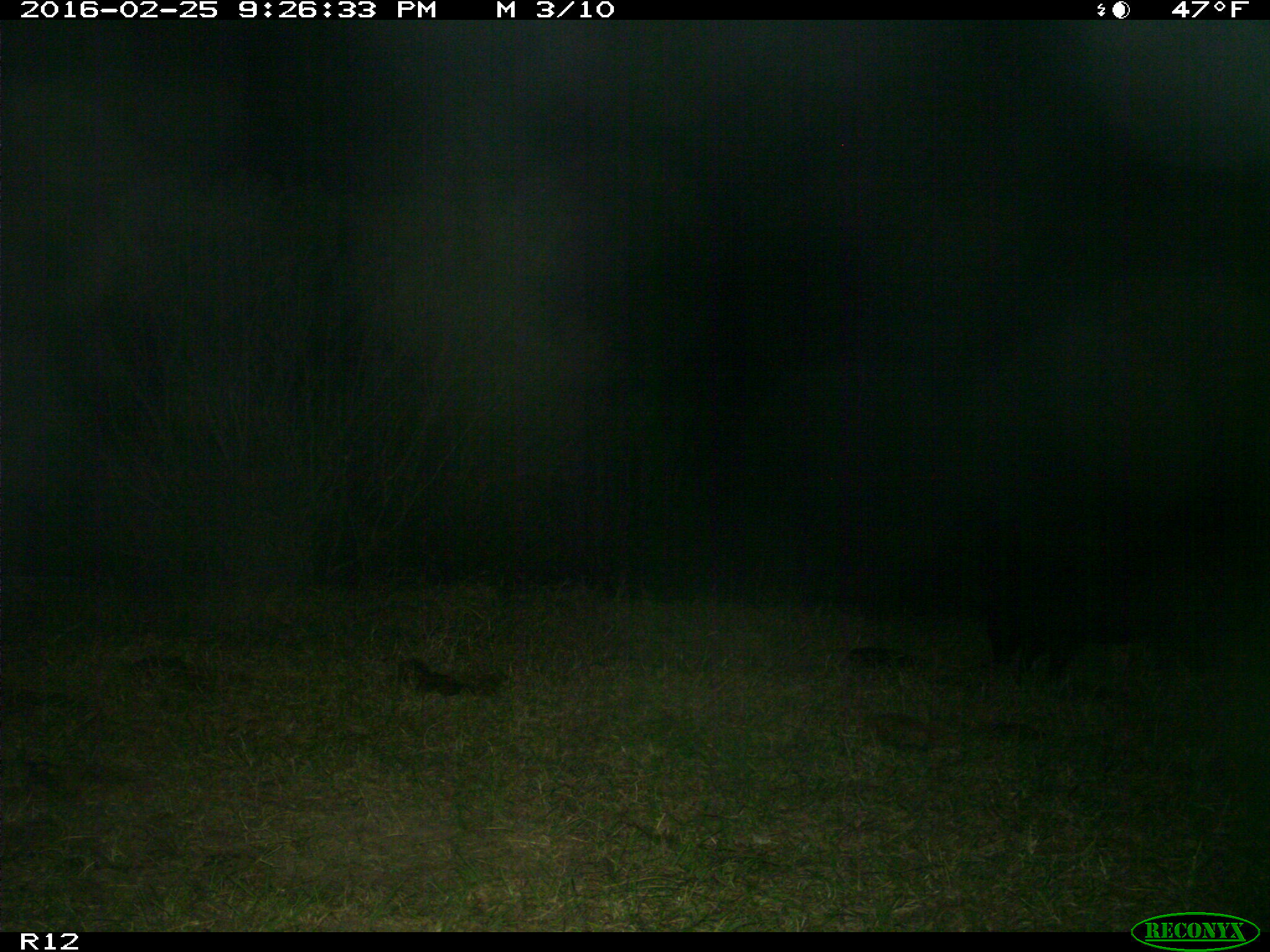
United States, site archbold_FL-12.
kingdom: Animalia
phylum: Chordata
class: Mammalia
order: Artiodactyla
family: Suidae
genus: Sus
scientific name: Sus scrofa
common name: wild boar